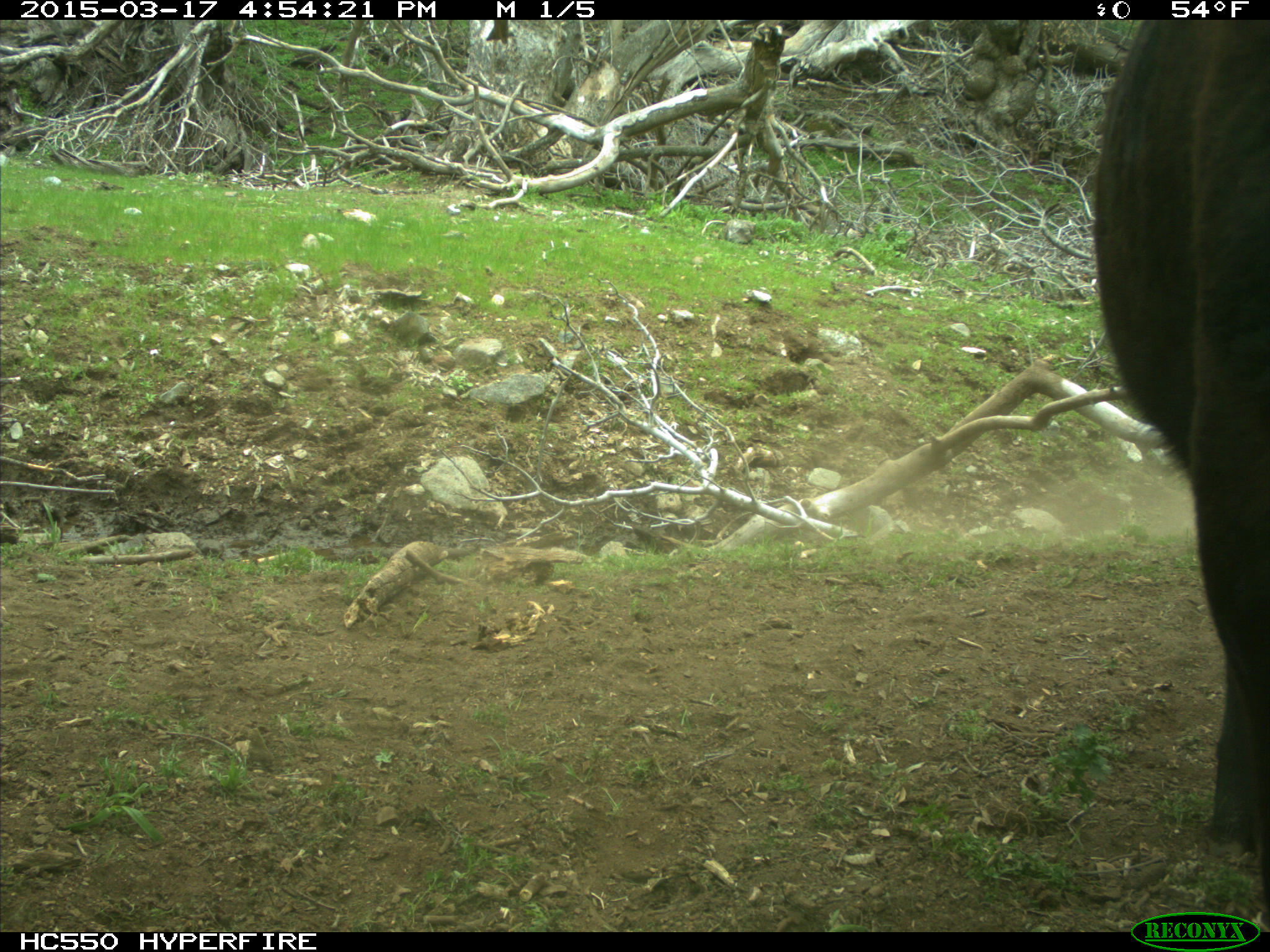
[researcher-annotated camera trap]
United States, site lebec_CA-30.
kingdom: Animalia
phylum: Chordata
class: Mammalia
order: Artiodactyla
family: Bovidae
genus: Bos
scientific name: Bos taurus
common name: domestic cow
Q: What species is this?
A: Bos taurus (domestic cow).